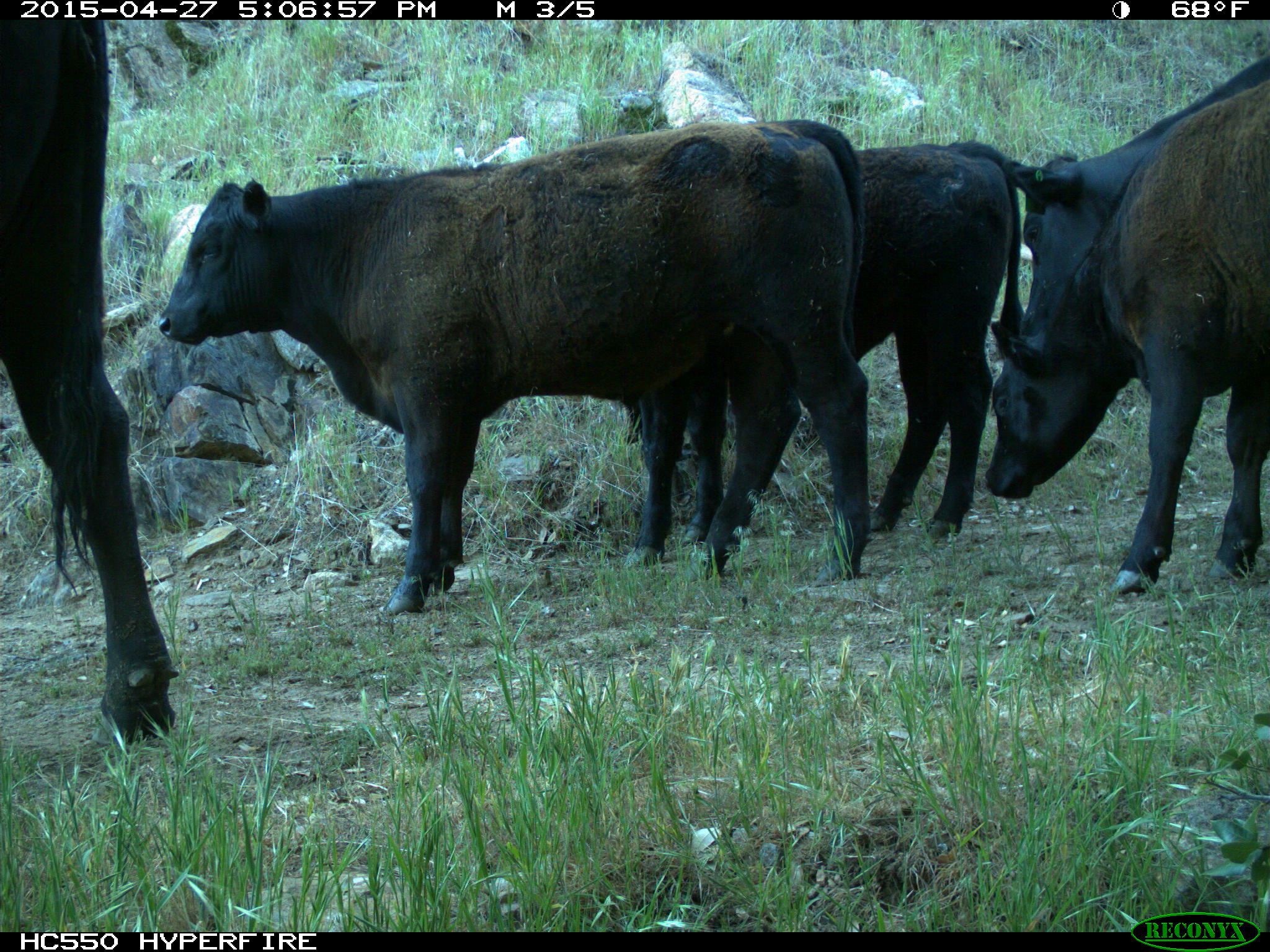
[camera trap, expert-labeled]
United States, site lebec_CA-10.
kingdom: Animalia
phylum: Chordata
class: Mammalia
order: Artiodactyla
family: Bovidae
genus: Bos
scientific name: Bos taurus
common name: domestic cow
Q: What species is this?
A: Bos taurus (domestic cow).